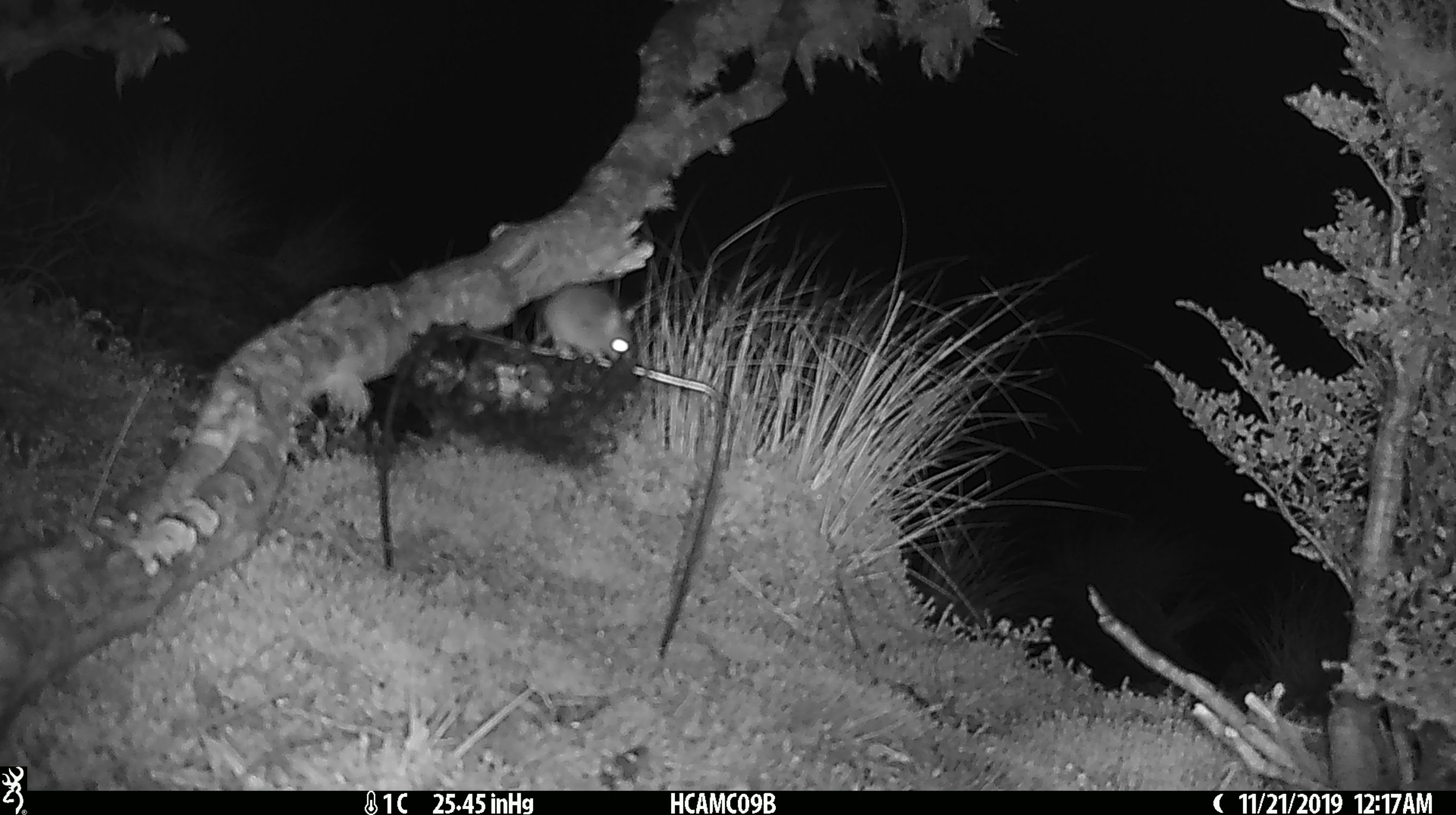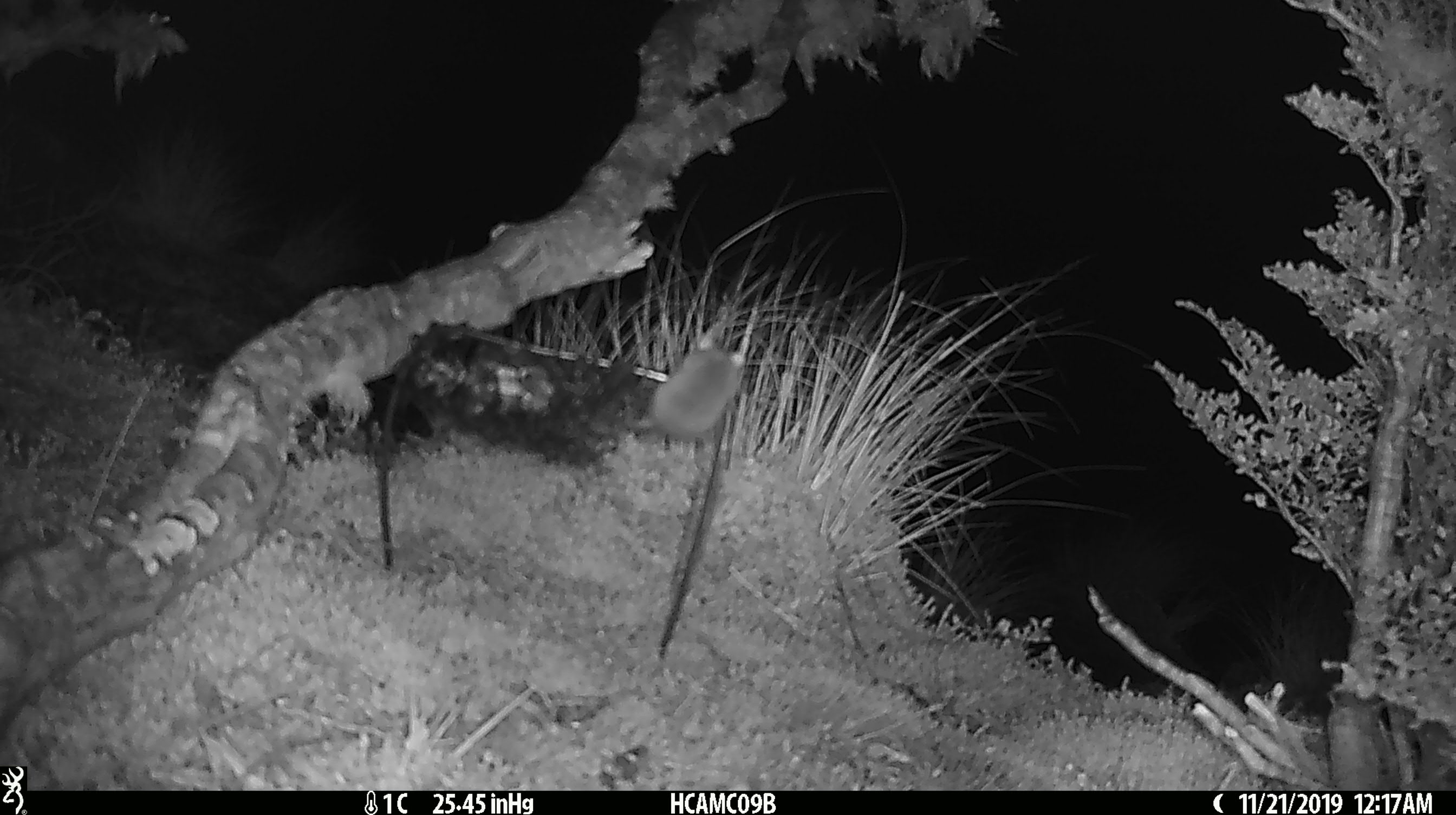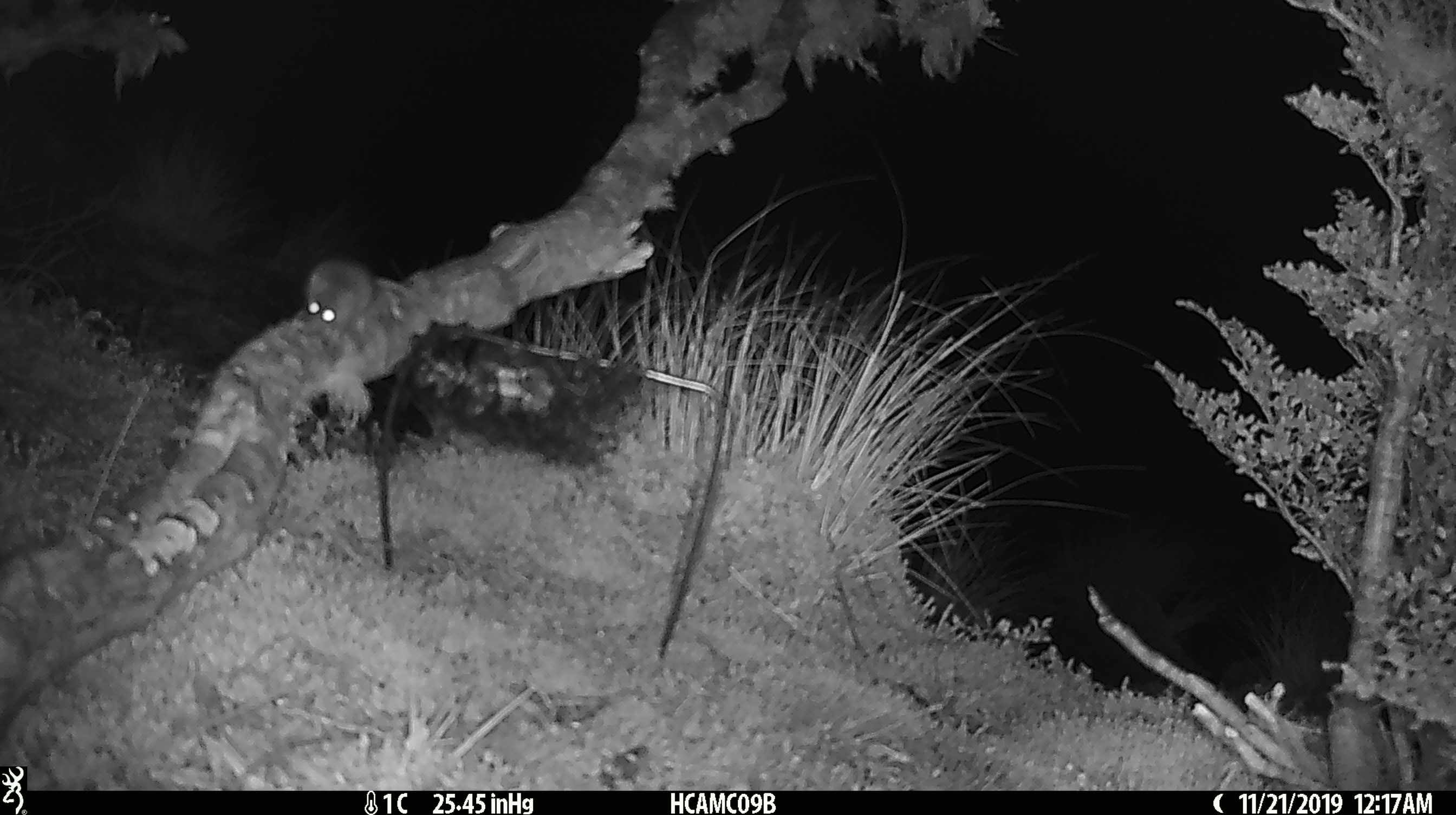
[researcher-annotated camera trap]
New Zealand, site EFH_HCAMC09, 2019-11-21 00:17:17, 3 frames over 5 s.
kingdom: Animalia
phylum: Chordata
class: Mammalia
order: Rodentia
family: Muridae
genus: Mus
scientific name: Mus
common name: mouse